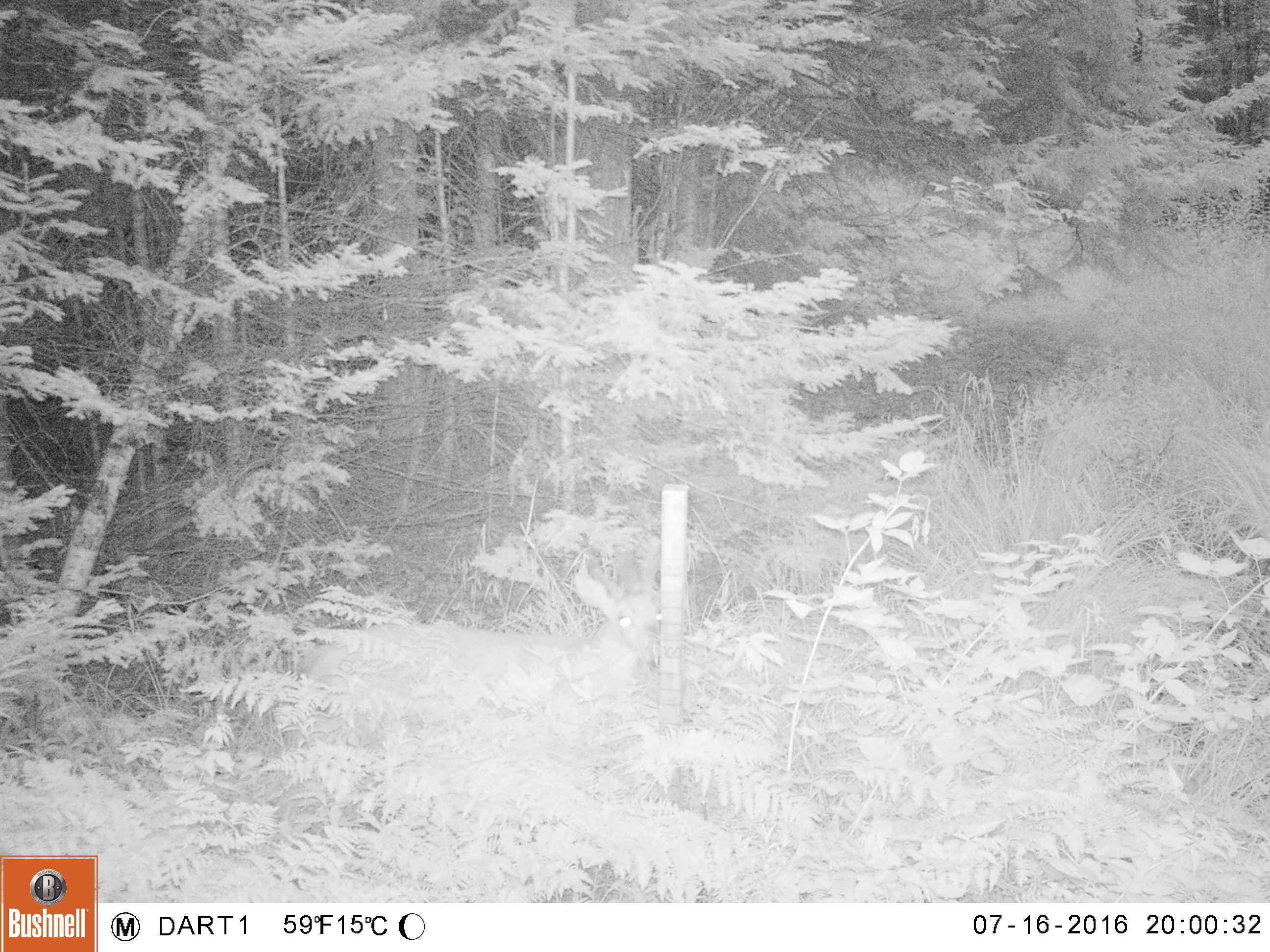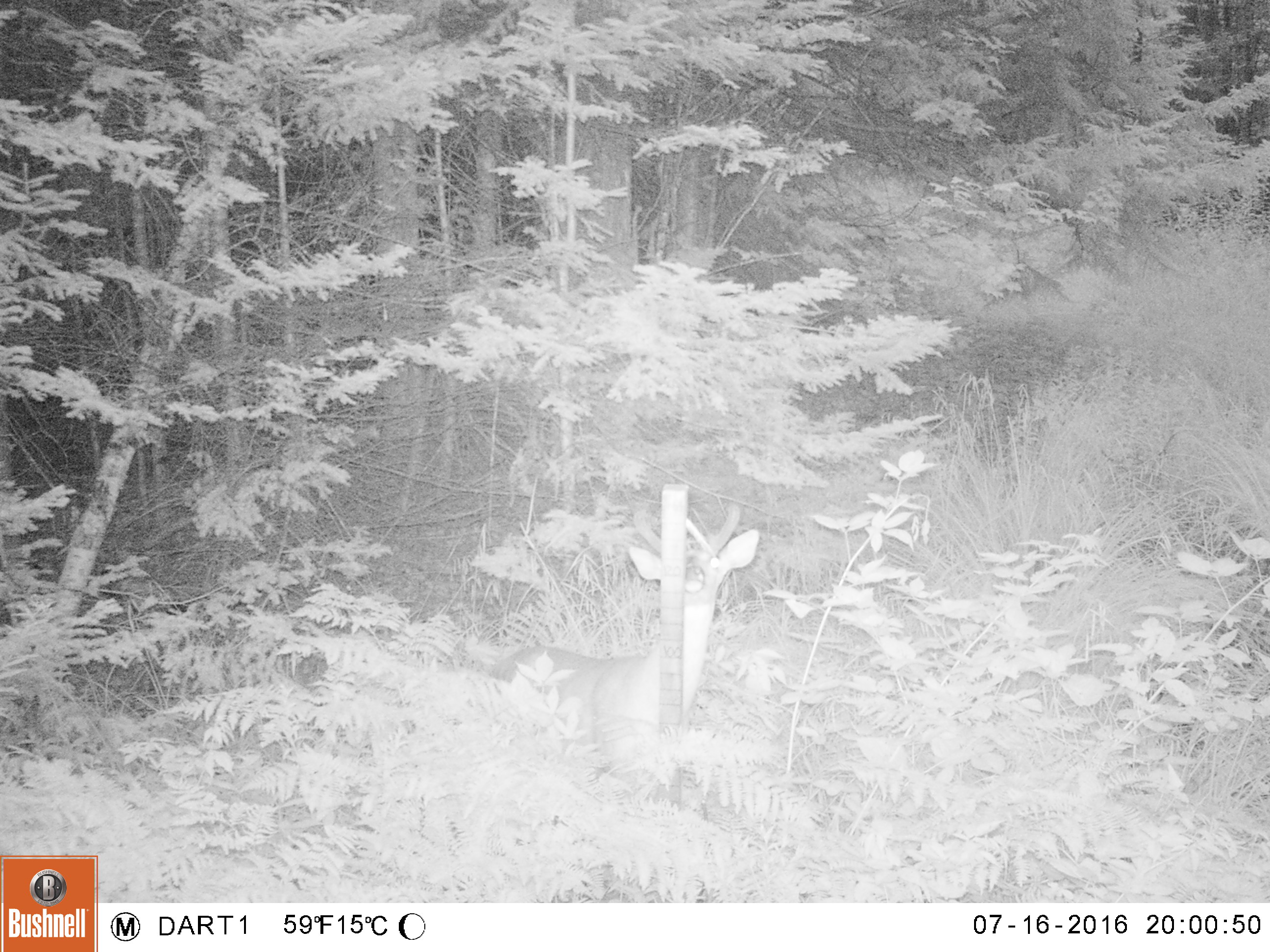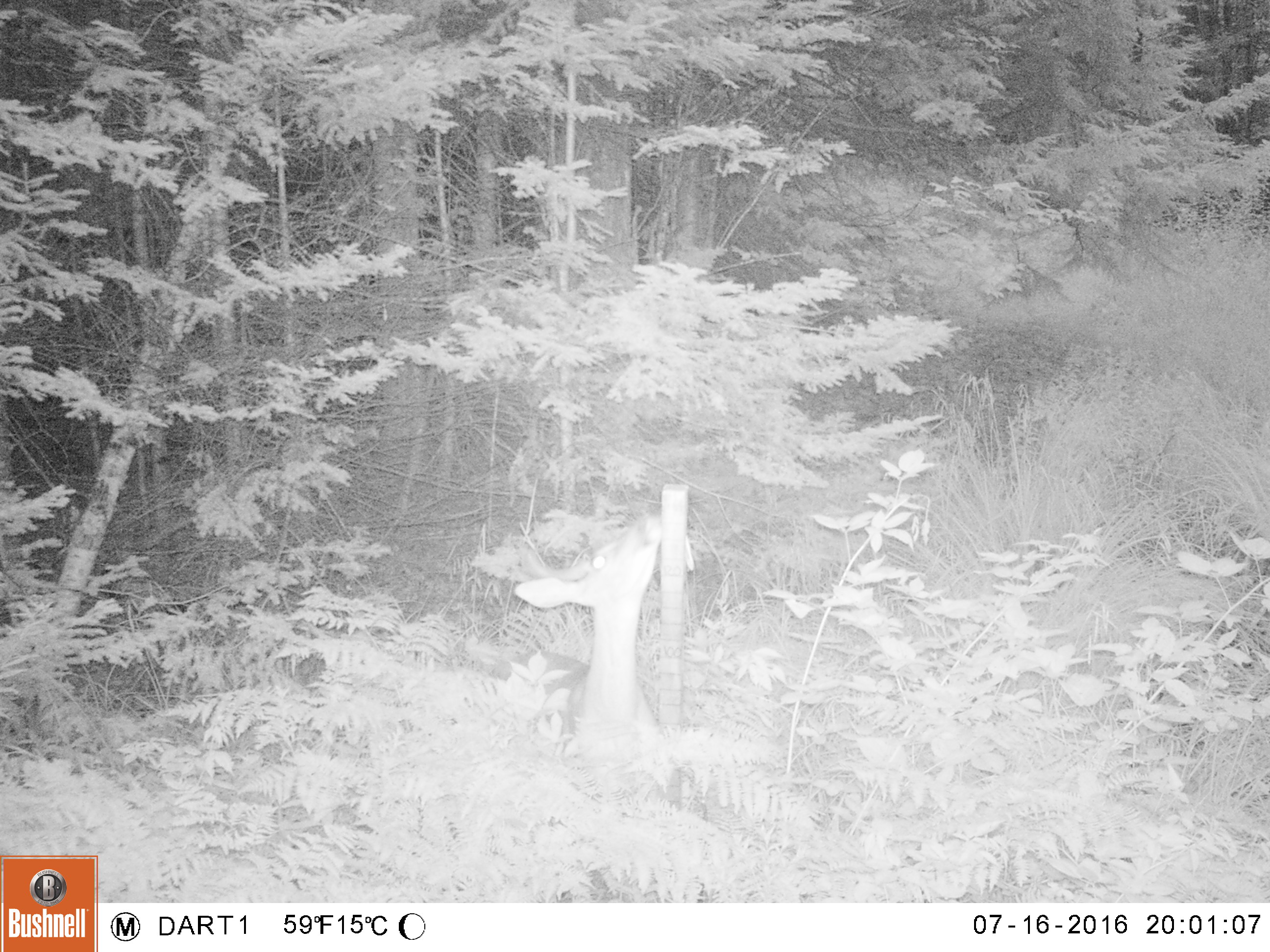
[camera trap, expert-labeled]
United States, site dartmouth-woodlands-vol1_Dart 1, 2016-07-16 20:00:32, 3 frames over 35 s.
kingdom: Animalia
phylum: Chordata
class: Mammalia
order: Artiodactyla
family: Cervidae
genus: Odocoileus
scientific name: Odocoileus virginianus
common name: white-tailed deer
White-tailed deer (Odocoileus virginianus).